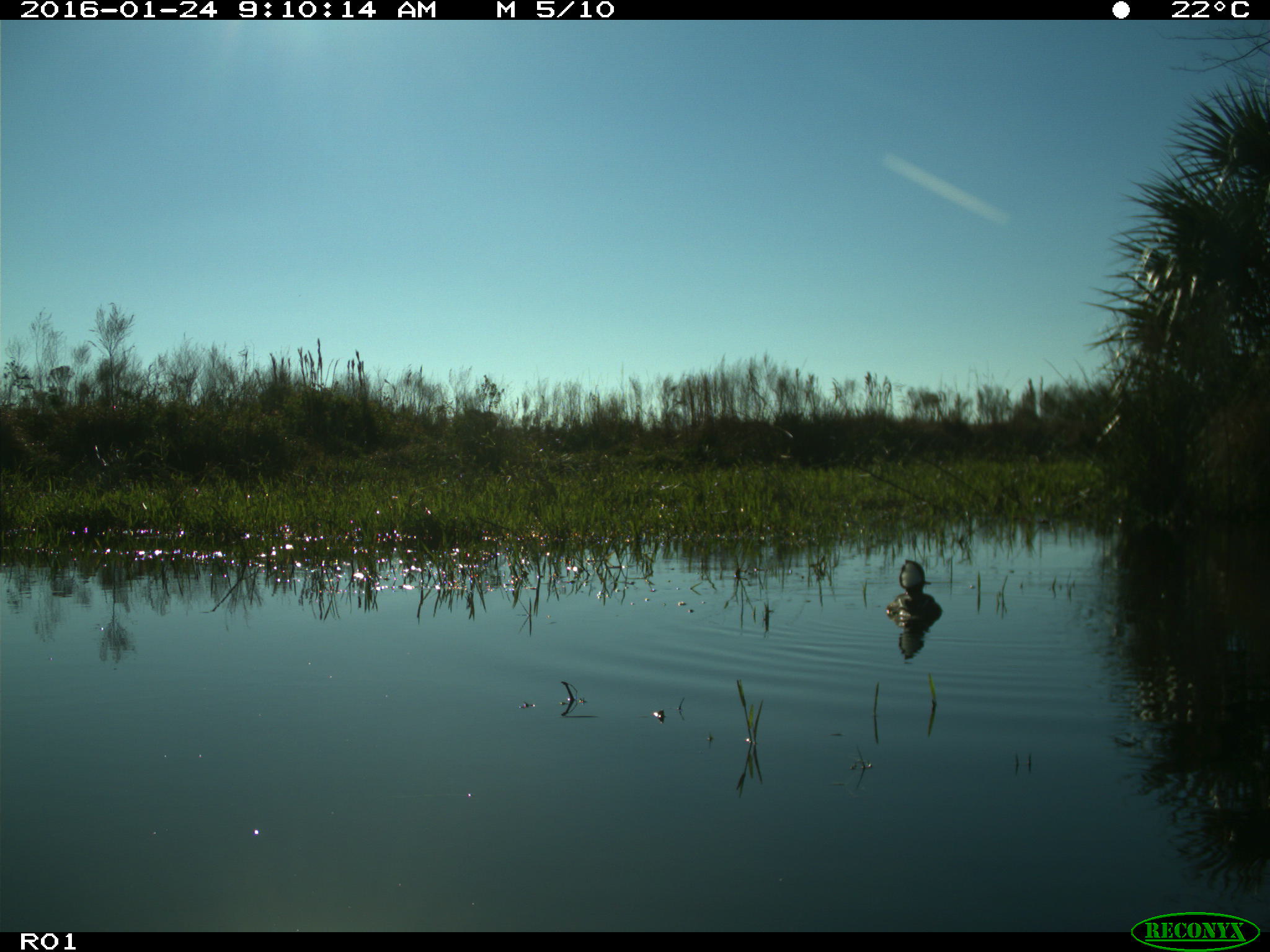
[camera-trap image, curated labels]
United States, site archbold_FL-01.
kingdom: Animalia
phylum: Chordata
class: Aves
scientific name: Aves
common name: birds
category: unidentified bird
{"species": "unidentified bird (birds) (Aves)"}